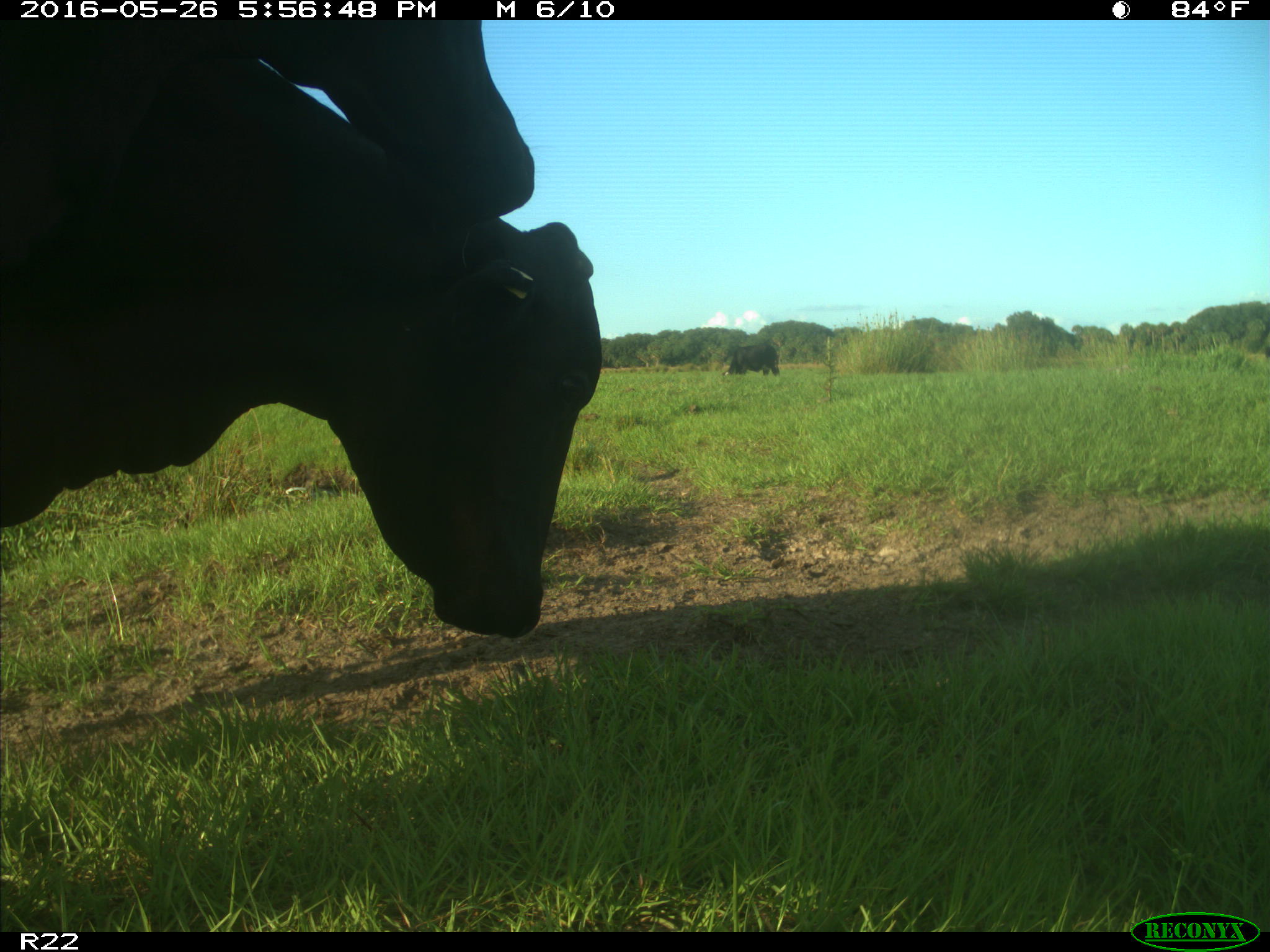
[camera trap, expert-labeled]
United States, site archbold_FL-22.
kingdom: Animalia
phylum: Chordata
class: Mammalia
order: Artiodactyla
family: Bovidae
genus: Bos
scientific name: Bos taurus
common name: domestic cow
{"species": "Bos taurus (domestic cow)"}